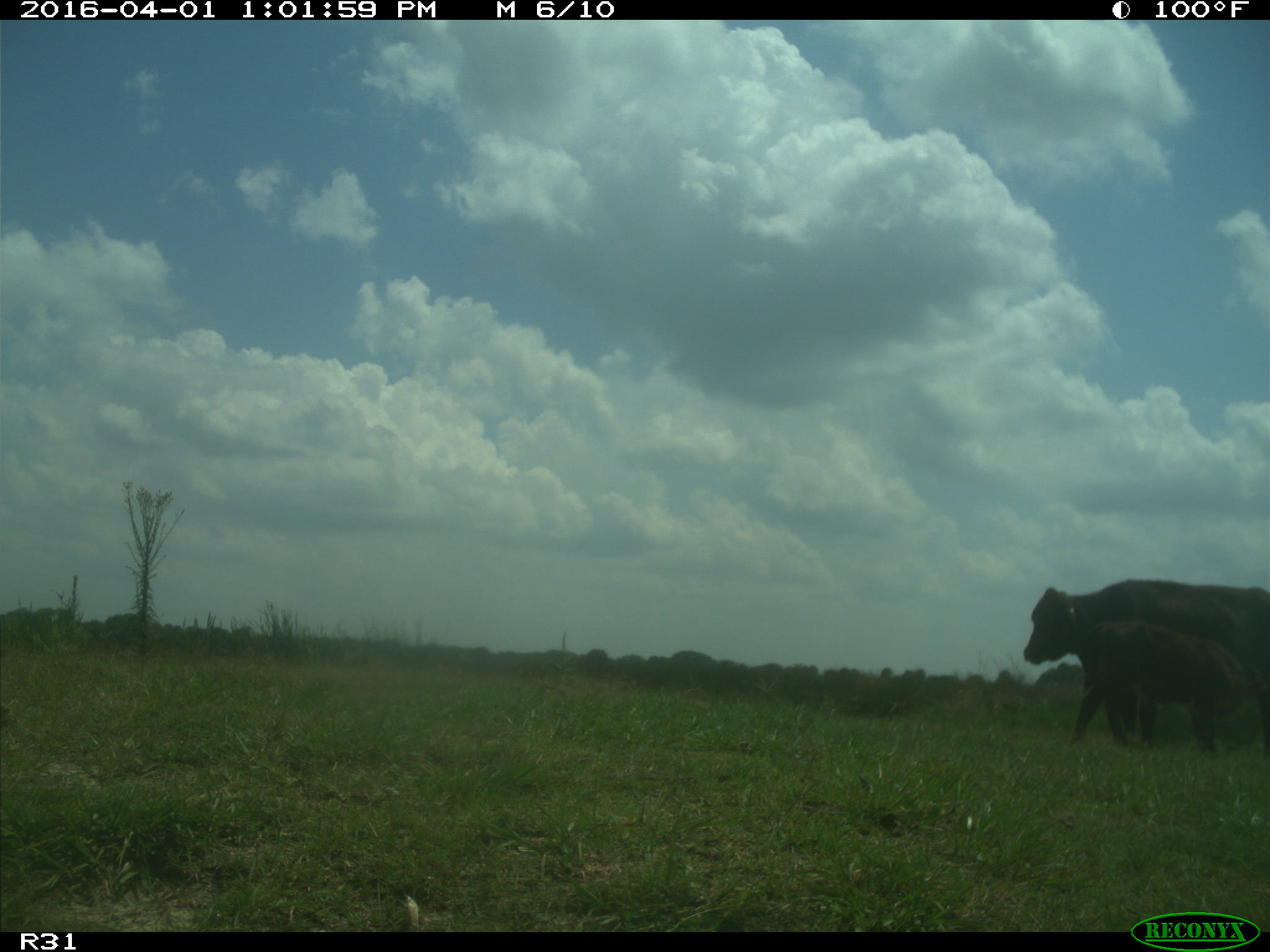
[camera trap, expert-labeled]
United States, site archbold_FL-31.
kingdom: Animalia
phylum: Chordata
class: Mammalia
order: Artiodactyla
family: Bovidae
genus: Bos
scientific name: Bos taurus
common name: domestic cow